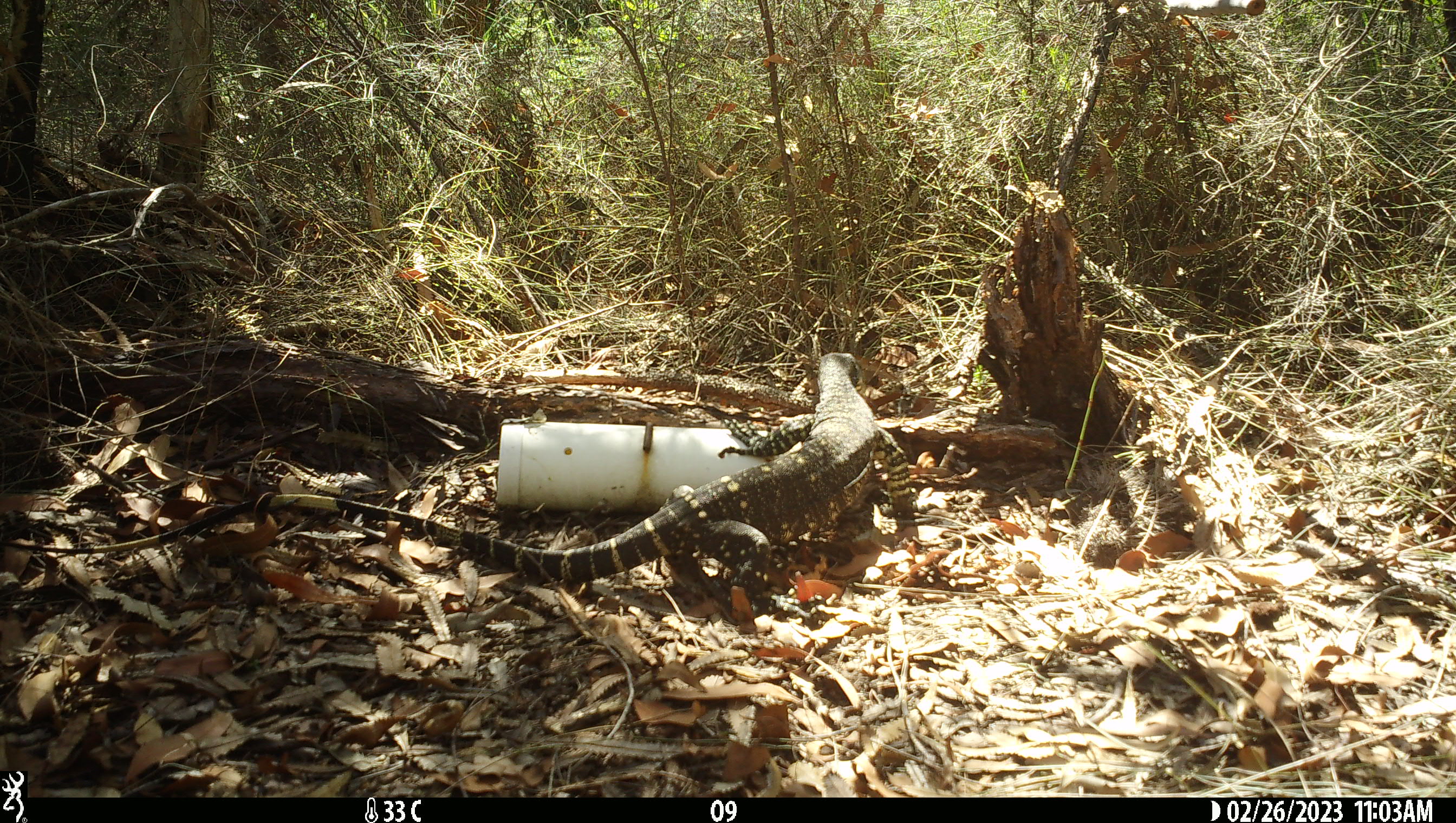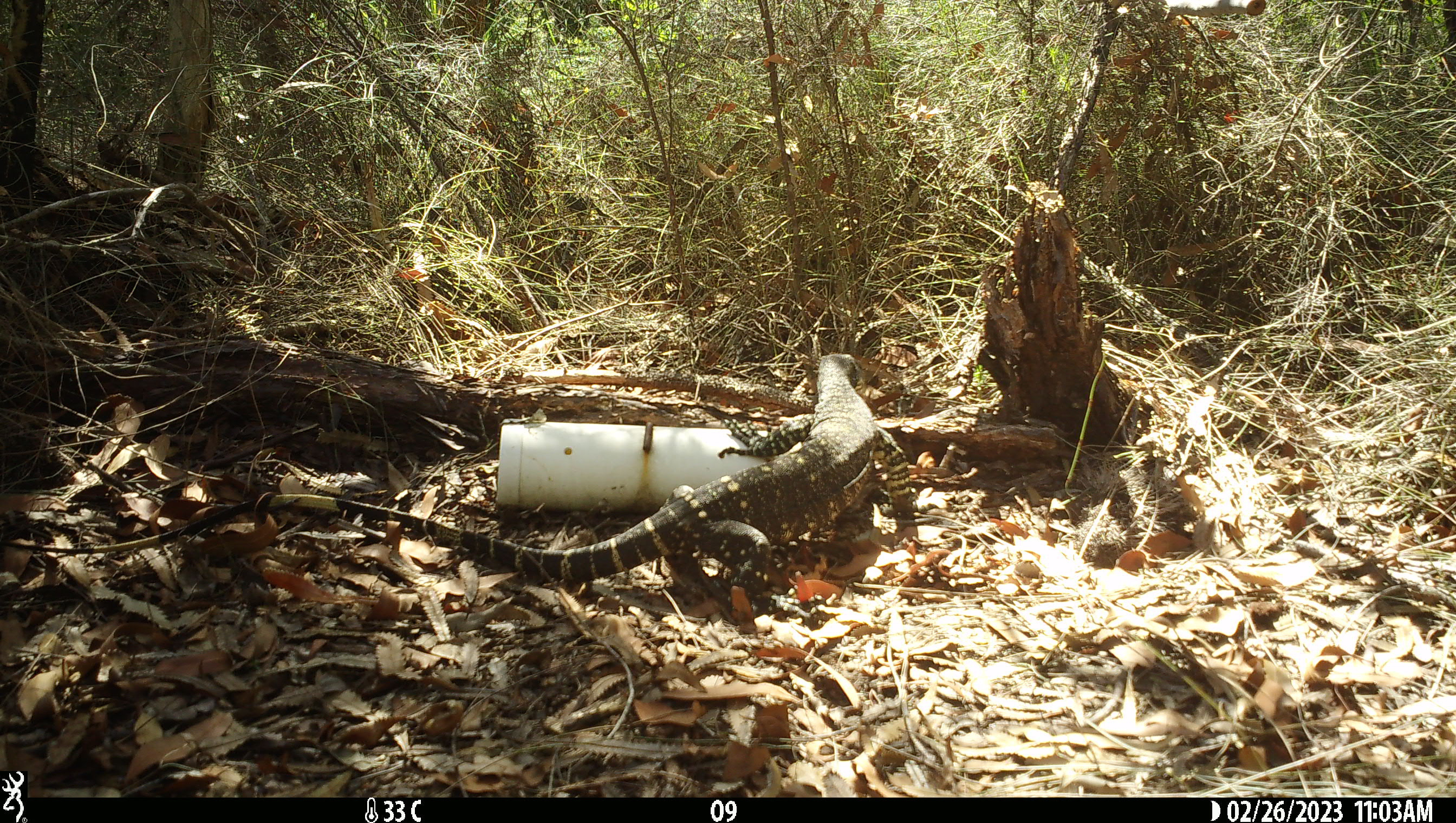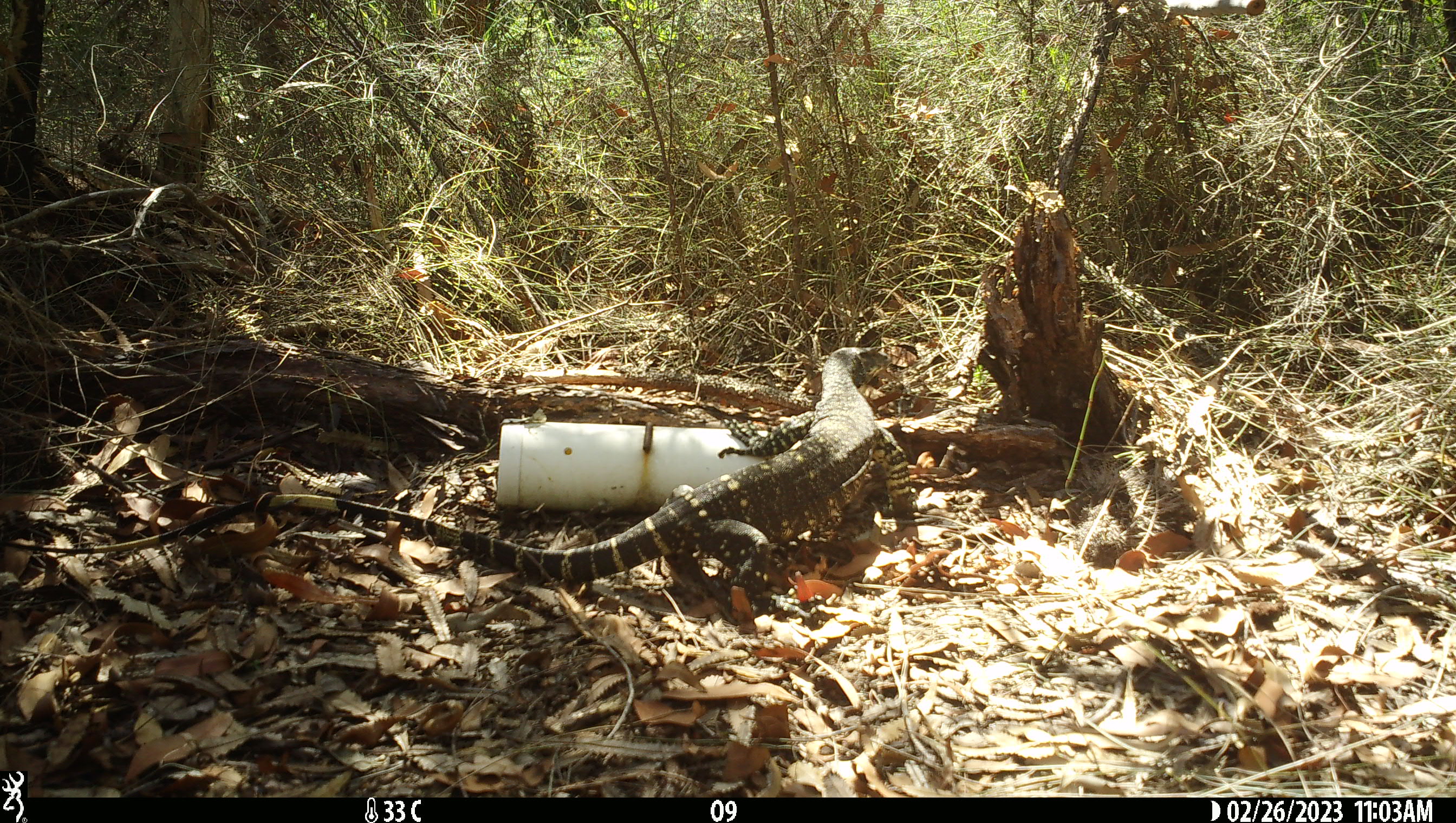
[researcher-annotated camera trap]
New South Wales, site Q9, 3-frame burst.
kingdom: Animalia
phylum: Chordata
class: Reptilia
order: Squamata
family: Varanidae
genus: Varanus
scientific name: Varanus varius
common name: lace monitor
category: goanna